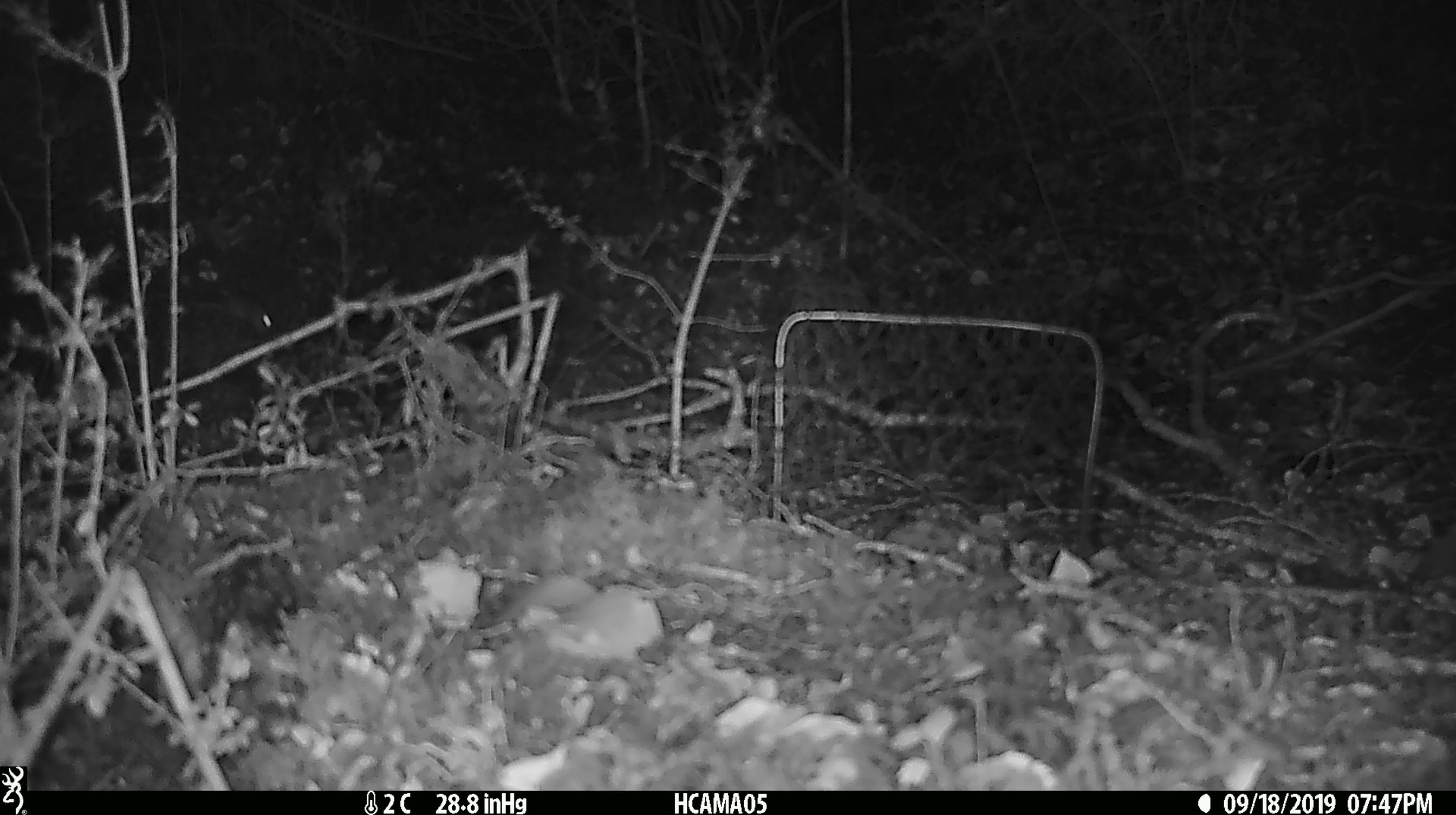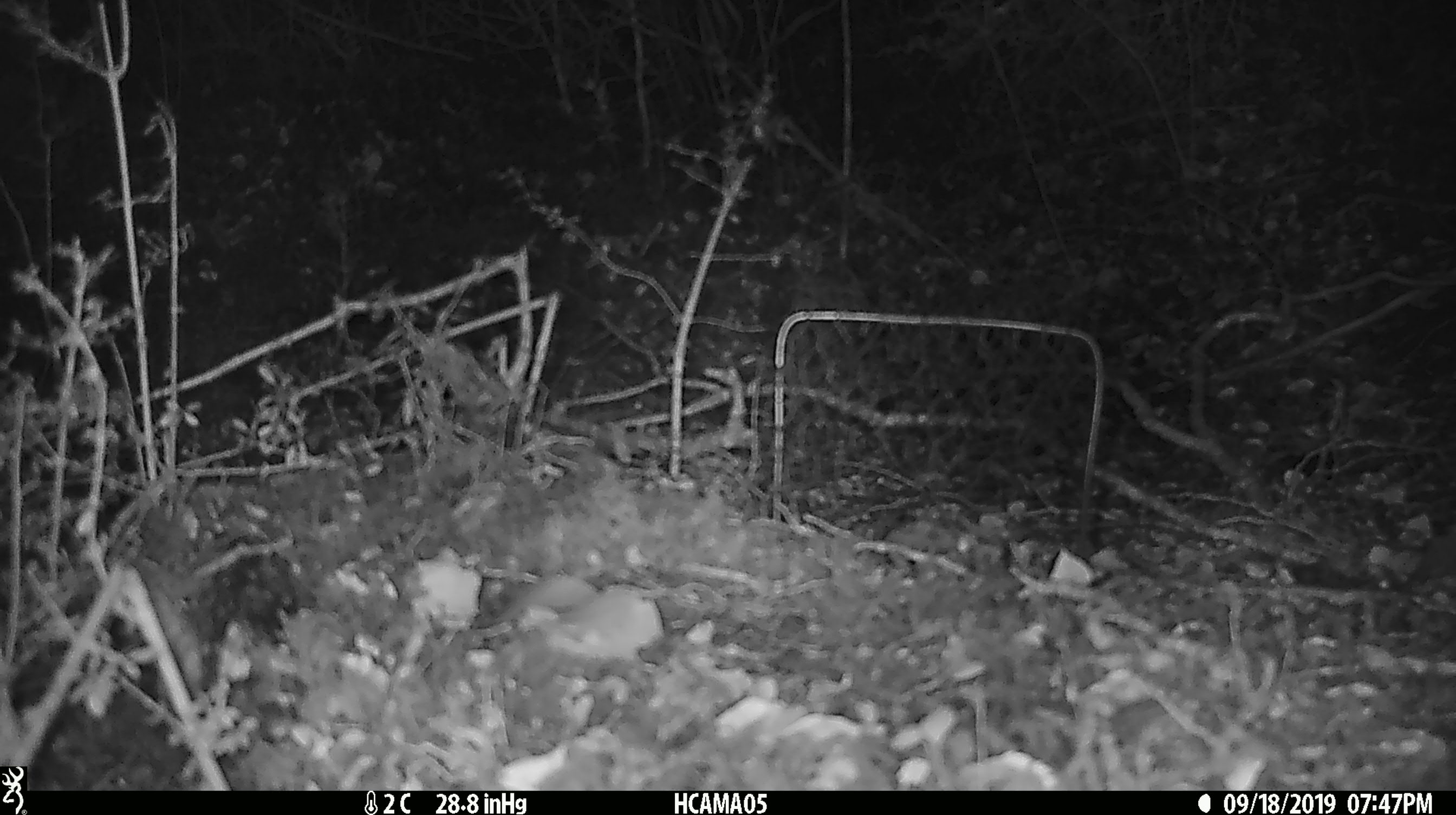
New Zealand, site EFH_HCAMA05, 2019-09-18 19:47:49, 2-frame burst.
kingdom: Animalia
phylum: Chordata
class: Mammalia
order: Rodentia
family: Muridae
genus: Mus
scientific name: Mus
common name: mouse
Mouse (Mus).